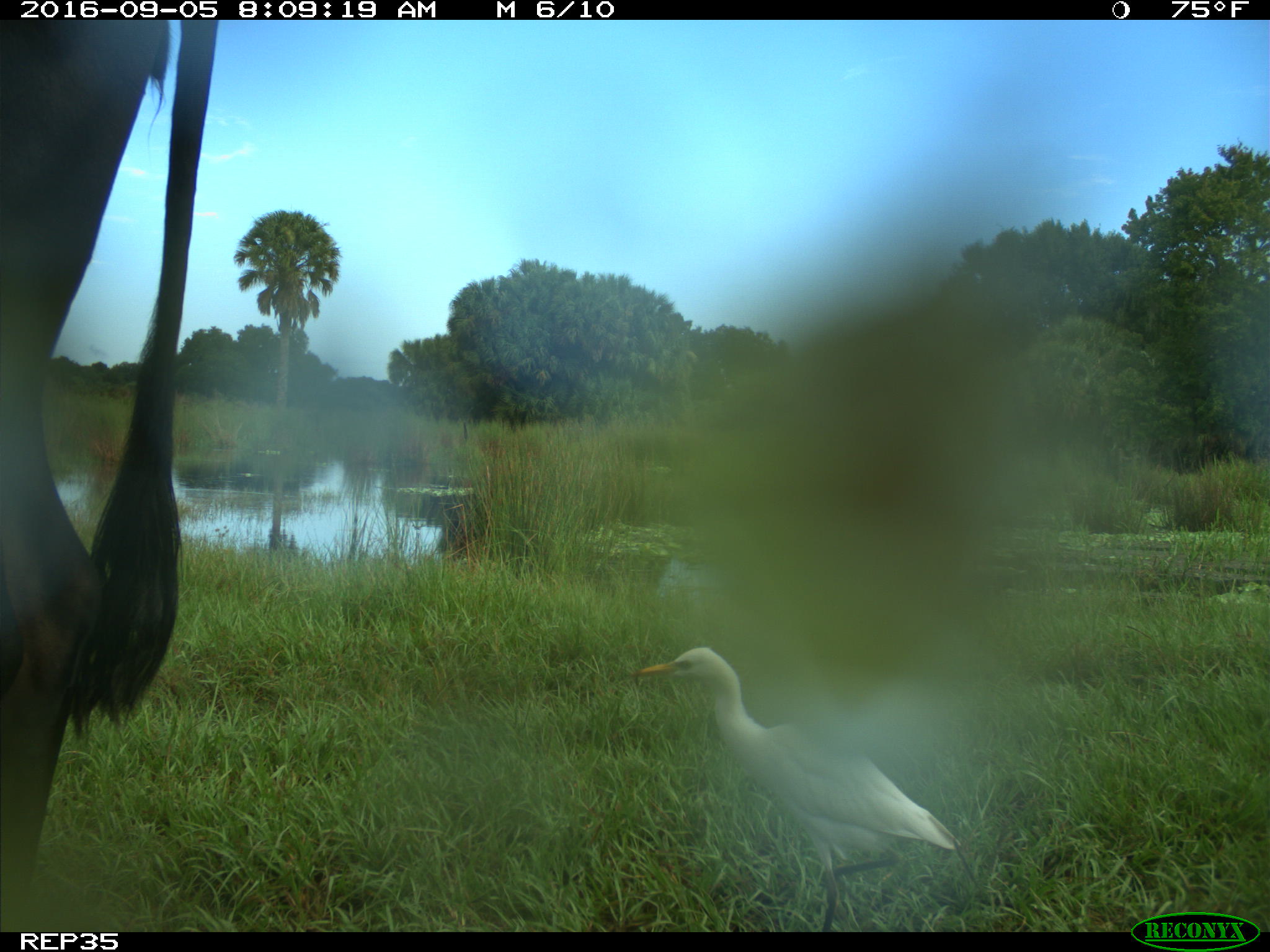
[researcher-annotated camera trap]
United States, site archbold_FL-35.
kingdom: Animalia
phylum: Chordata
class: Mammalia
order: Artiodactyla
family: Bovidae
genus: Bos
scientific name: Bos taurus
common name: domestic cow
Bos taurus (domestic cow).